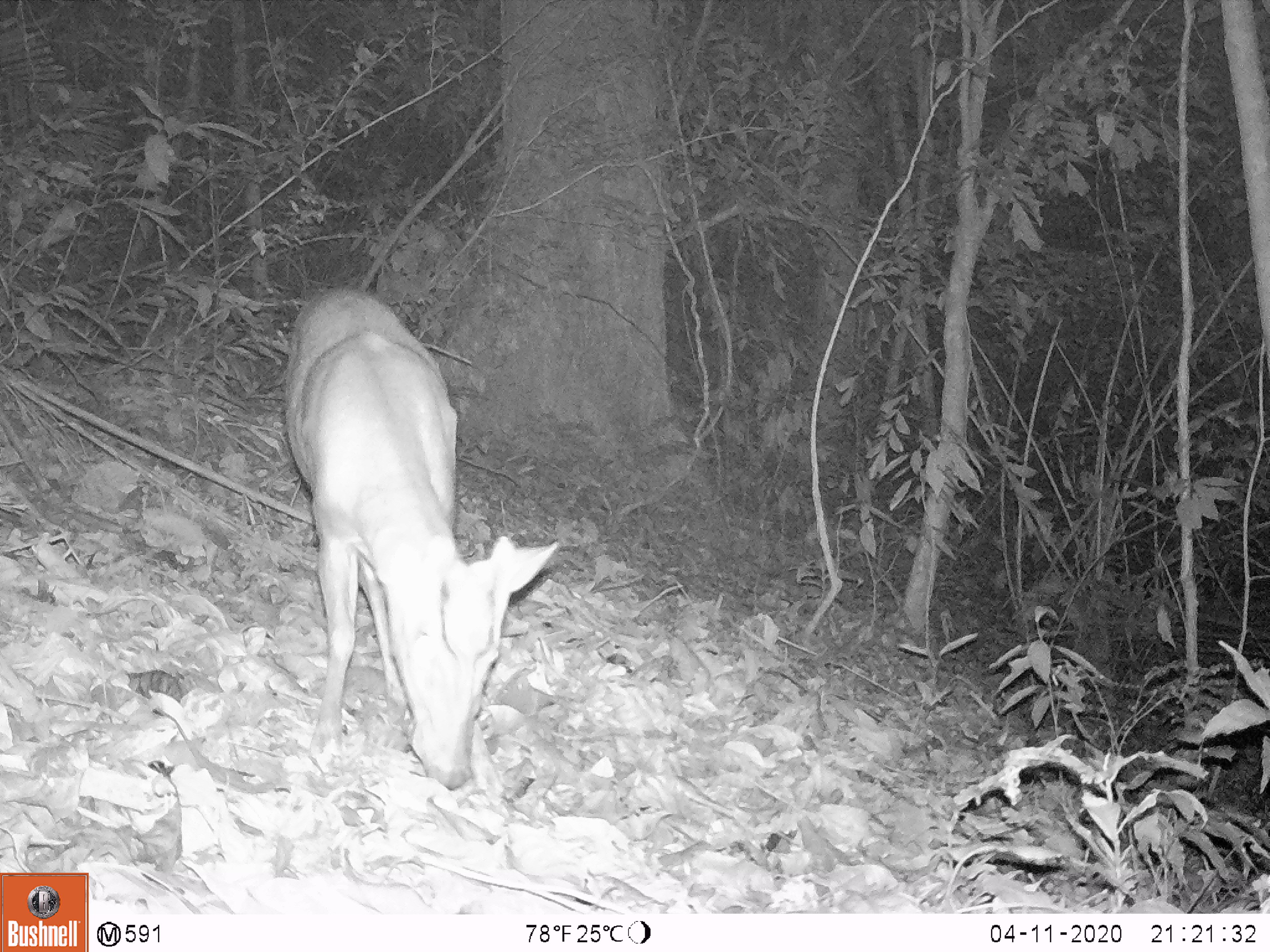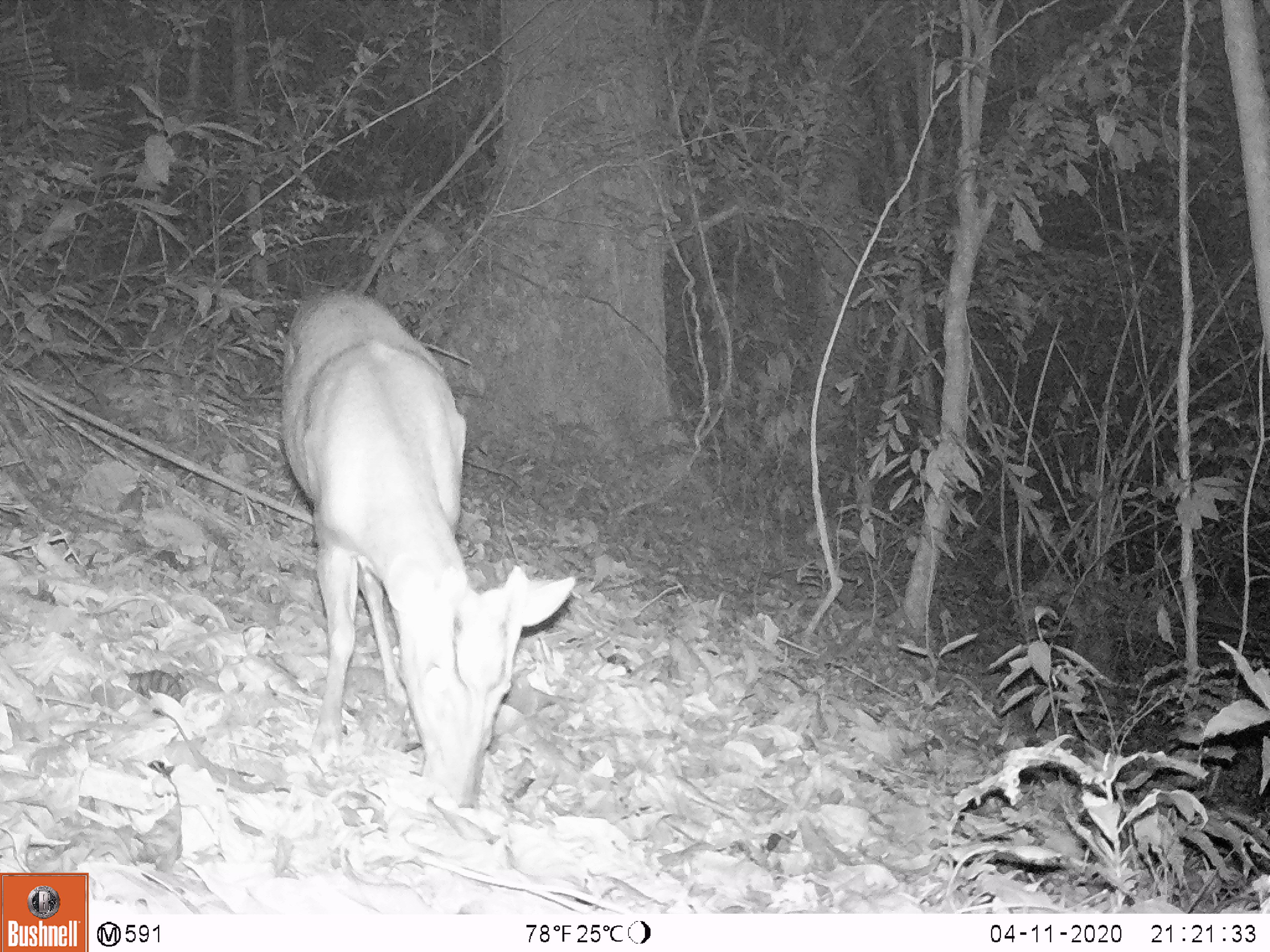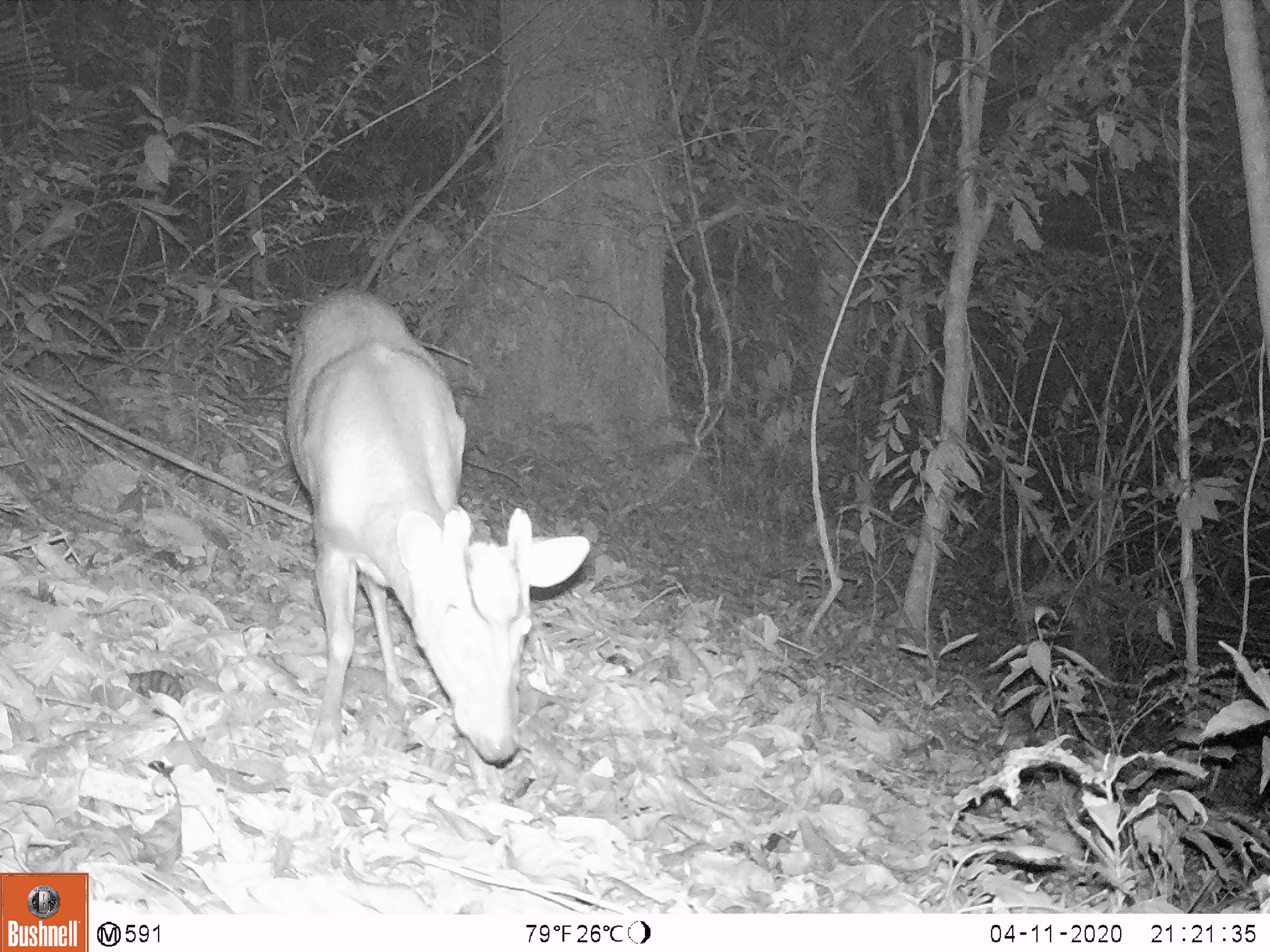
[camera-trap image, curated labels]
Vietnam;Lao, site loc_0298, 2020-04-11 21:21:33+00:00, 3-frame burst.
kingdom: Animalia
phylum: Chordata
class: Mammalia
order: Artiodactyla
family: Cervidae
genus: Muntiacus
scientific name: Muntiacus rooseveltorum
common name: roosevelt's muntjac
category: roosevelts muntjac group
Roosevelts muntjac group (roosevelt's muntjac) (Muntiacus rooseveltorum). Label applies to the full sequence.